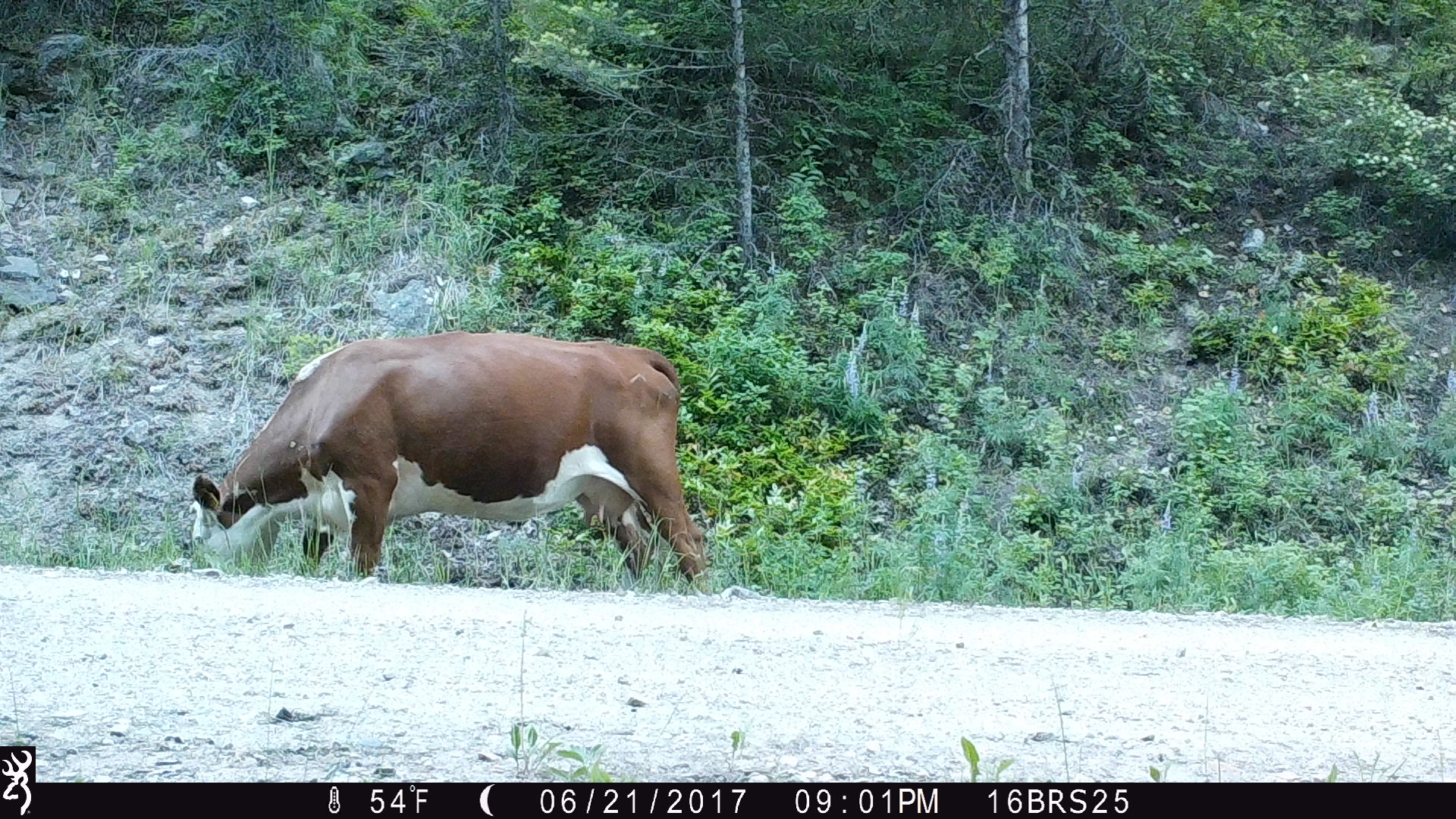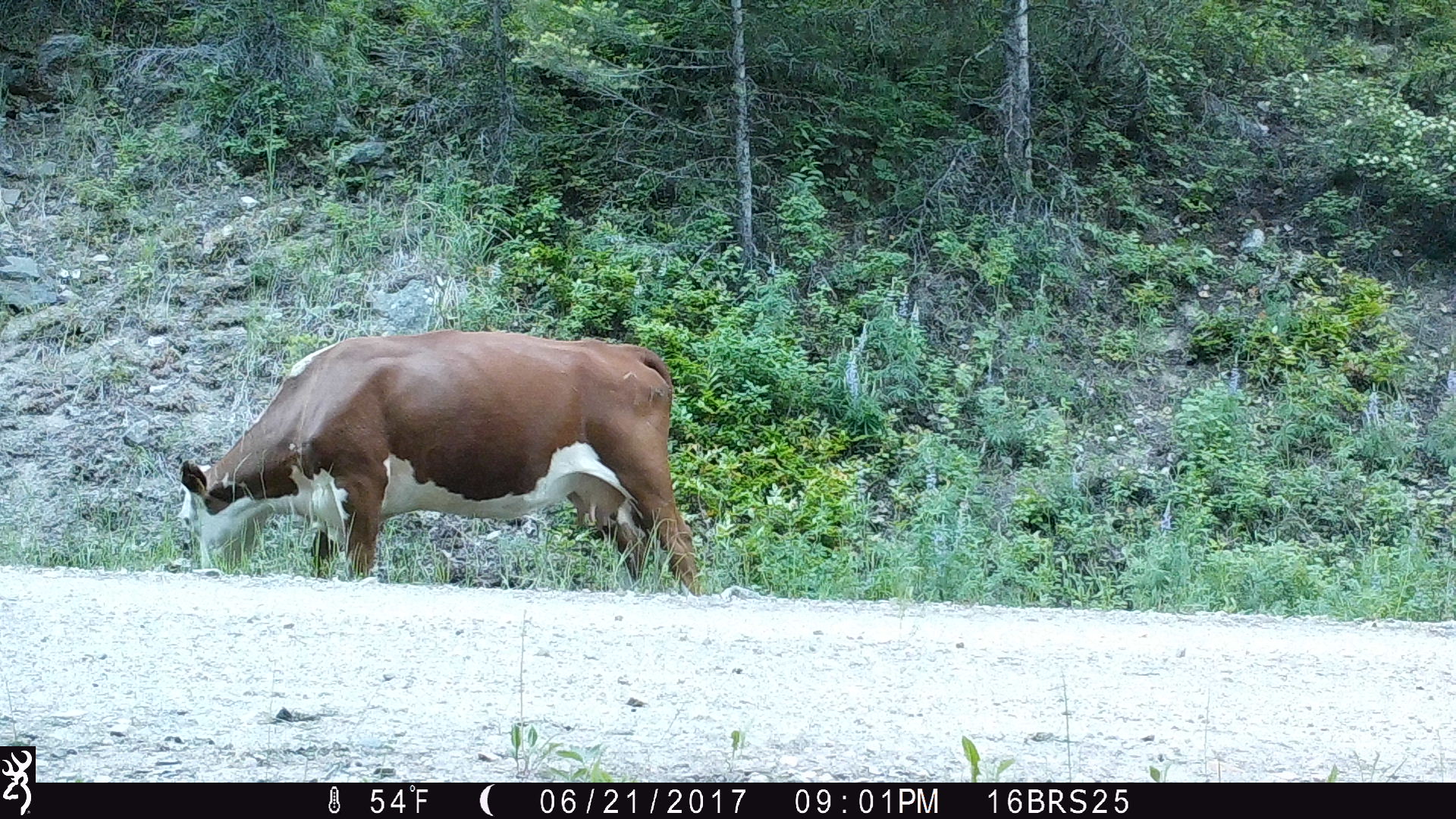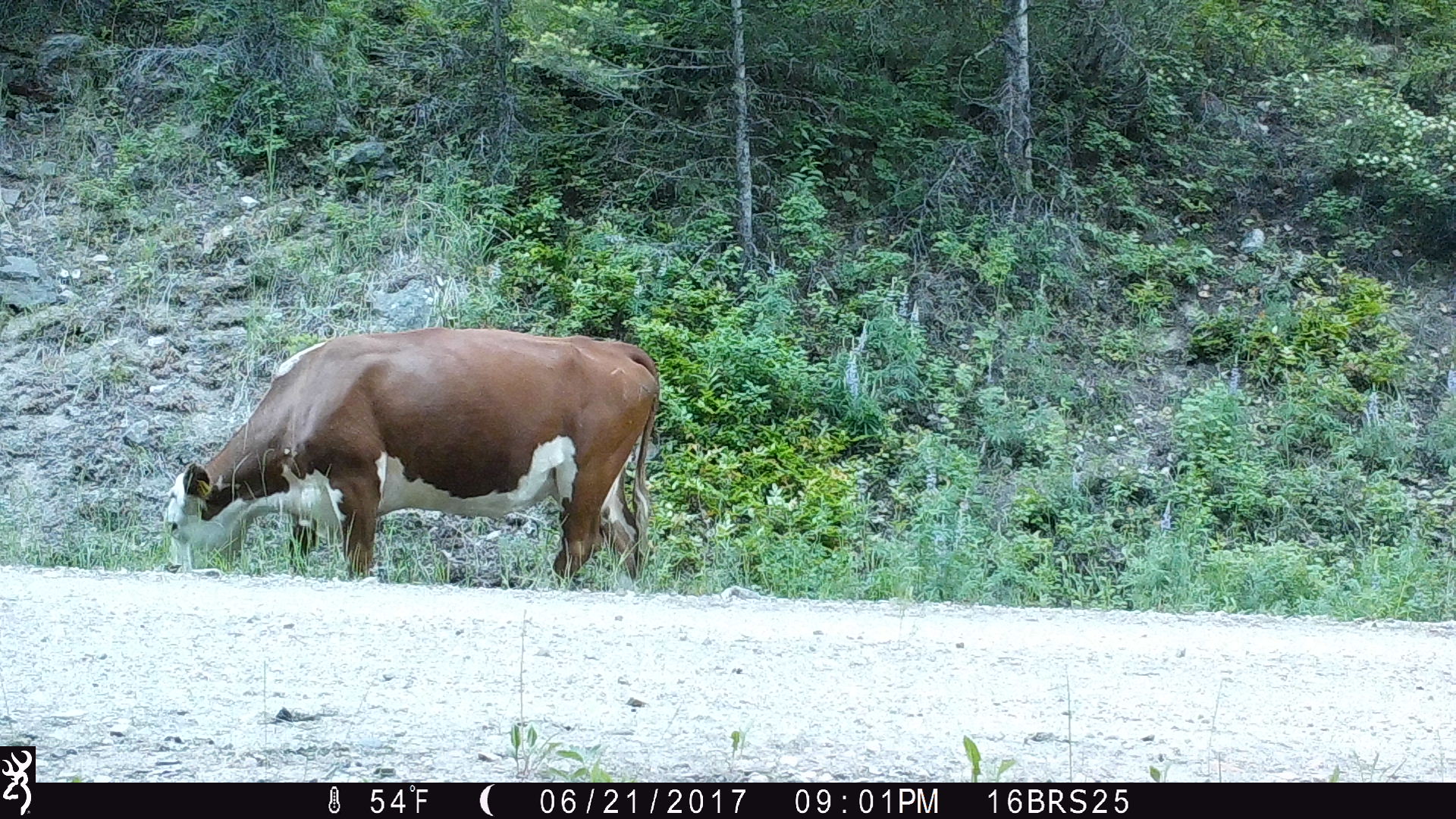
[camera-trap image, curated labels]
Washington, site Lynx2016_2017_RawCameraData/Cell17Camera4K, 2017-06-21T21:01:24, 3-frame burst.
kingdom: Animalia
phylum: Chordata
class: Mammalia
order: Artiodactyla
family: Bovidae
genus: Bos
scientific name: Bos taurus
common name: domestic cattle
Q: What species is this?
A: Domestic cattle (Bos taurus).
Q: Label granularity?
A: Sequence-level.